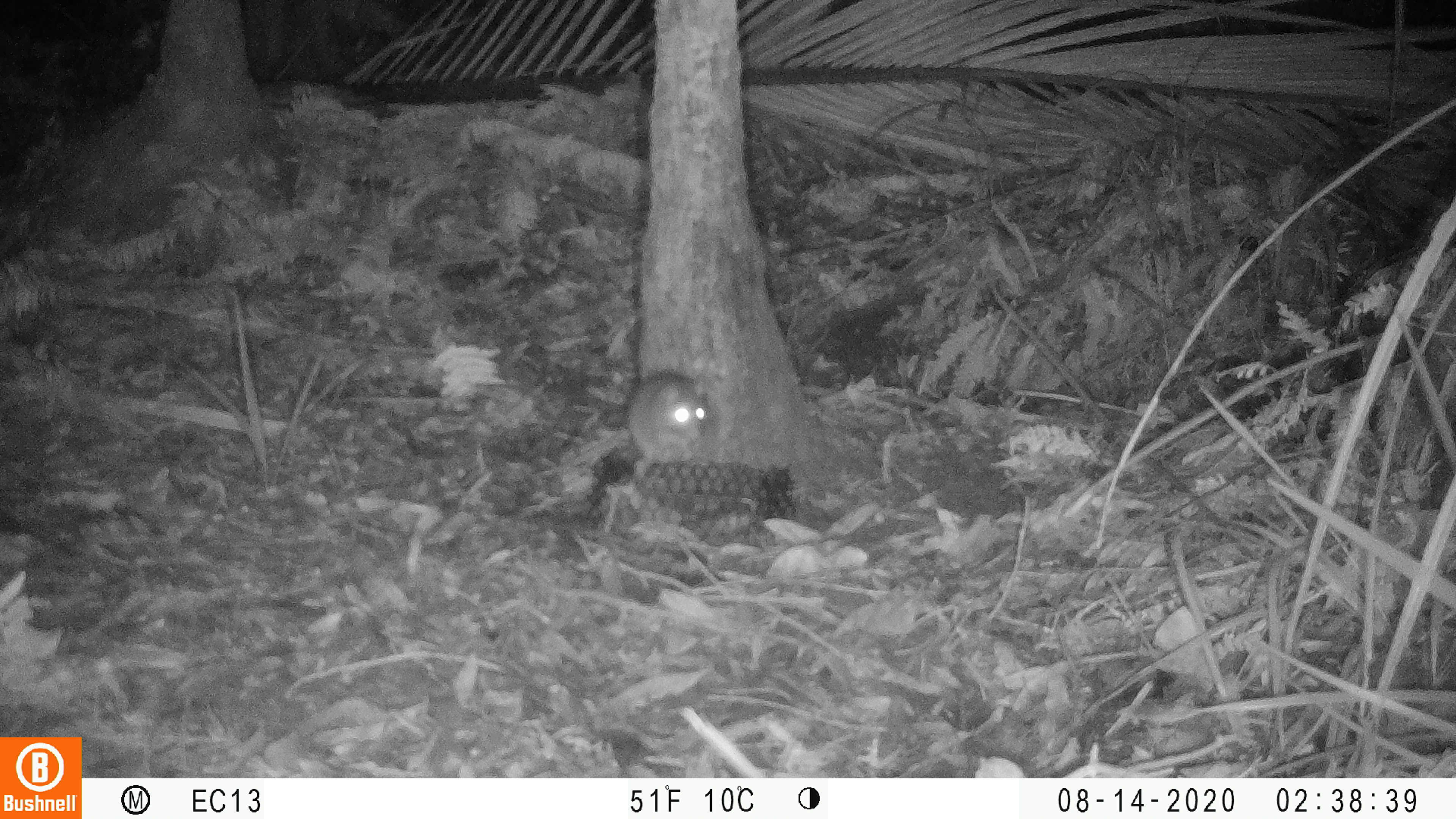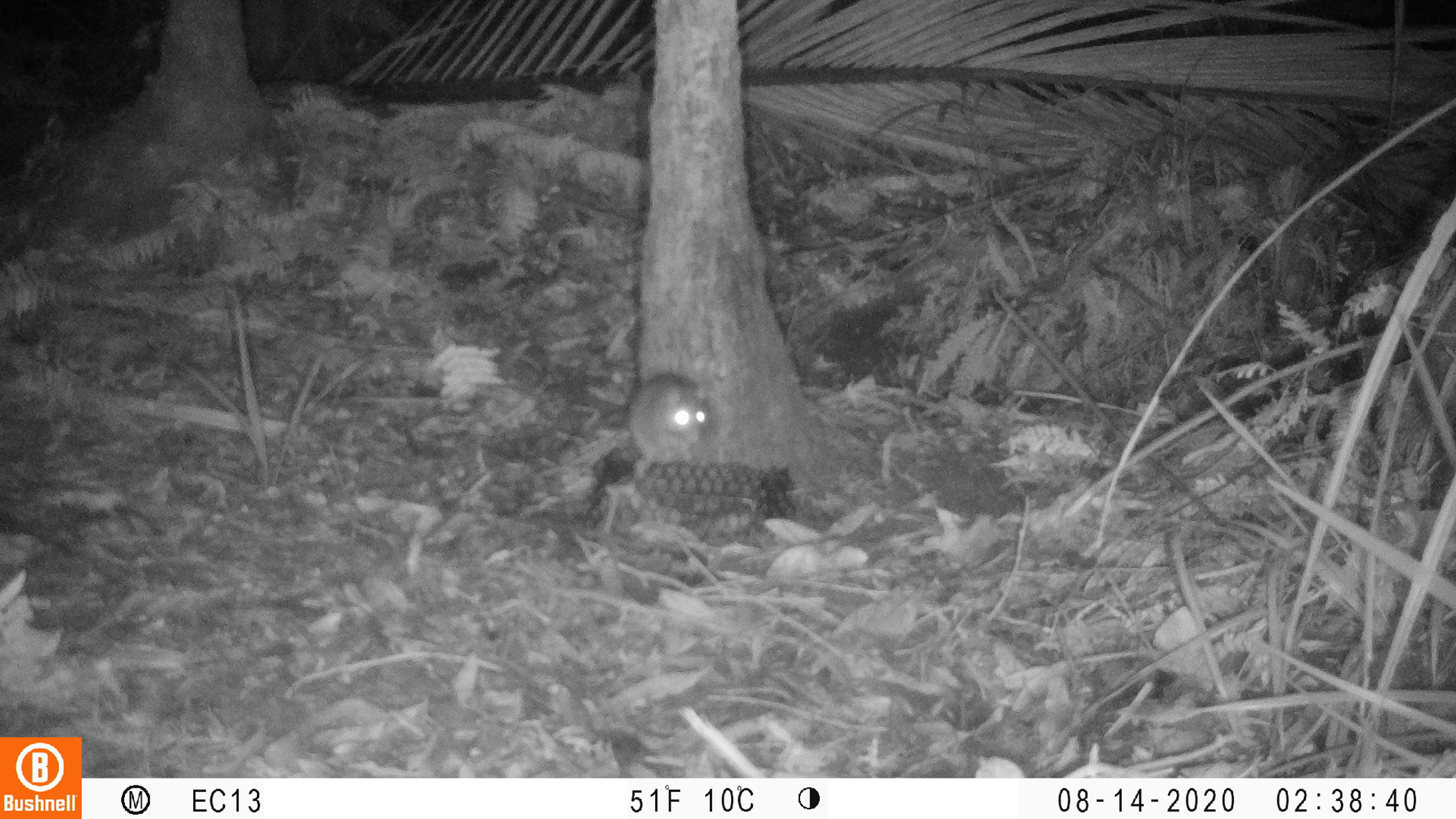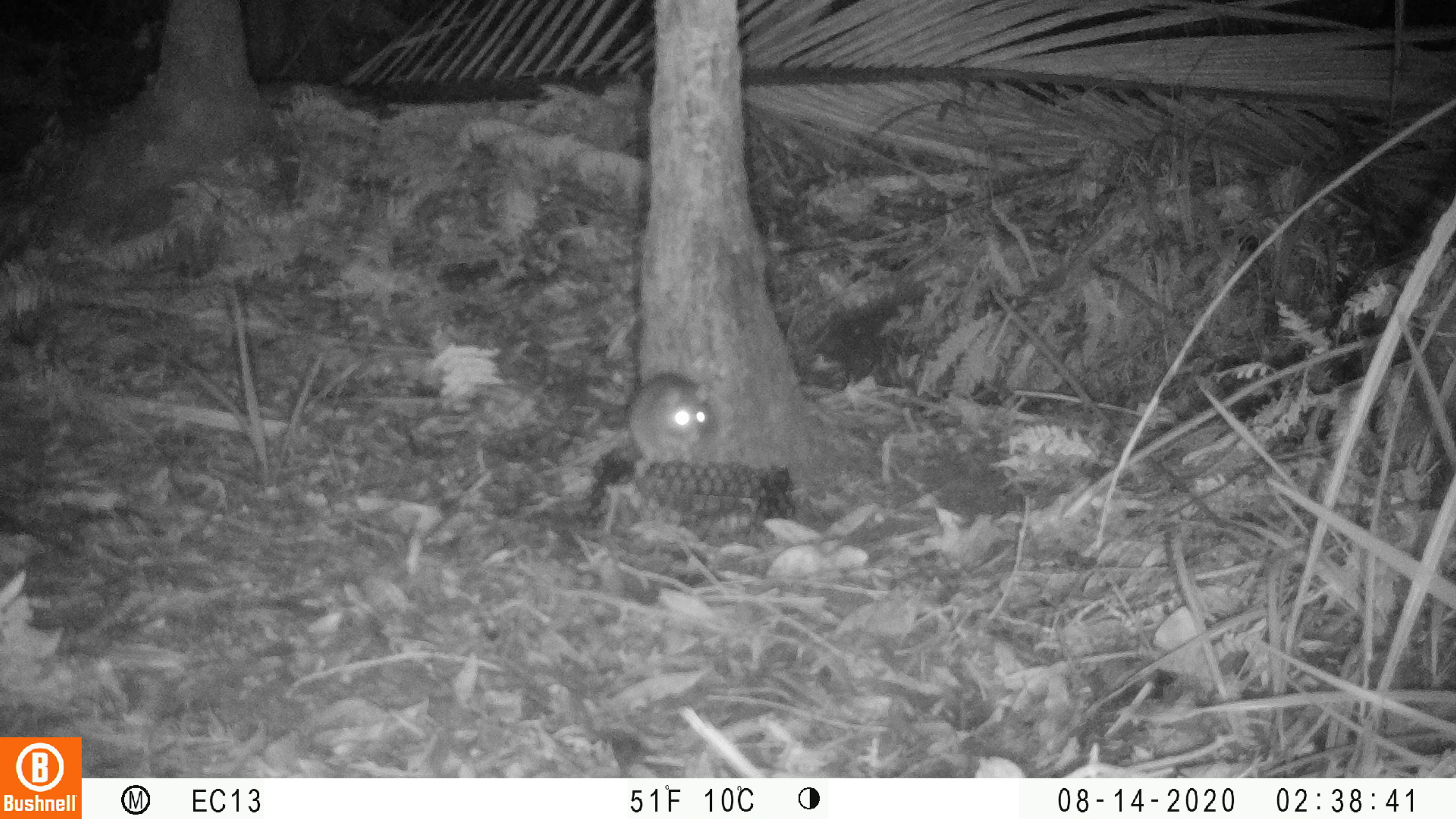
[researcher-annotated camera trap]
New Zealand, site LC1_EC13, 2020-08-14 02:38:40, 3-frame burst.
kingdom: Animalia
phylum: Chordata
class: Mammalia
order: Rodentia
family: Muridae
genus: Rattus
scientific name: Rattus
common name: rat